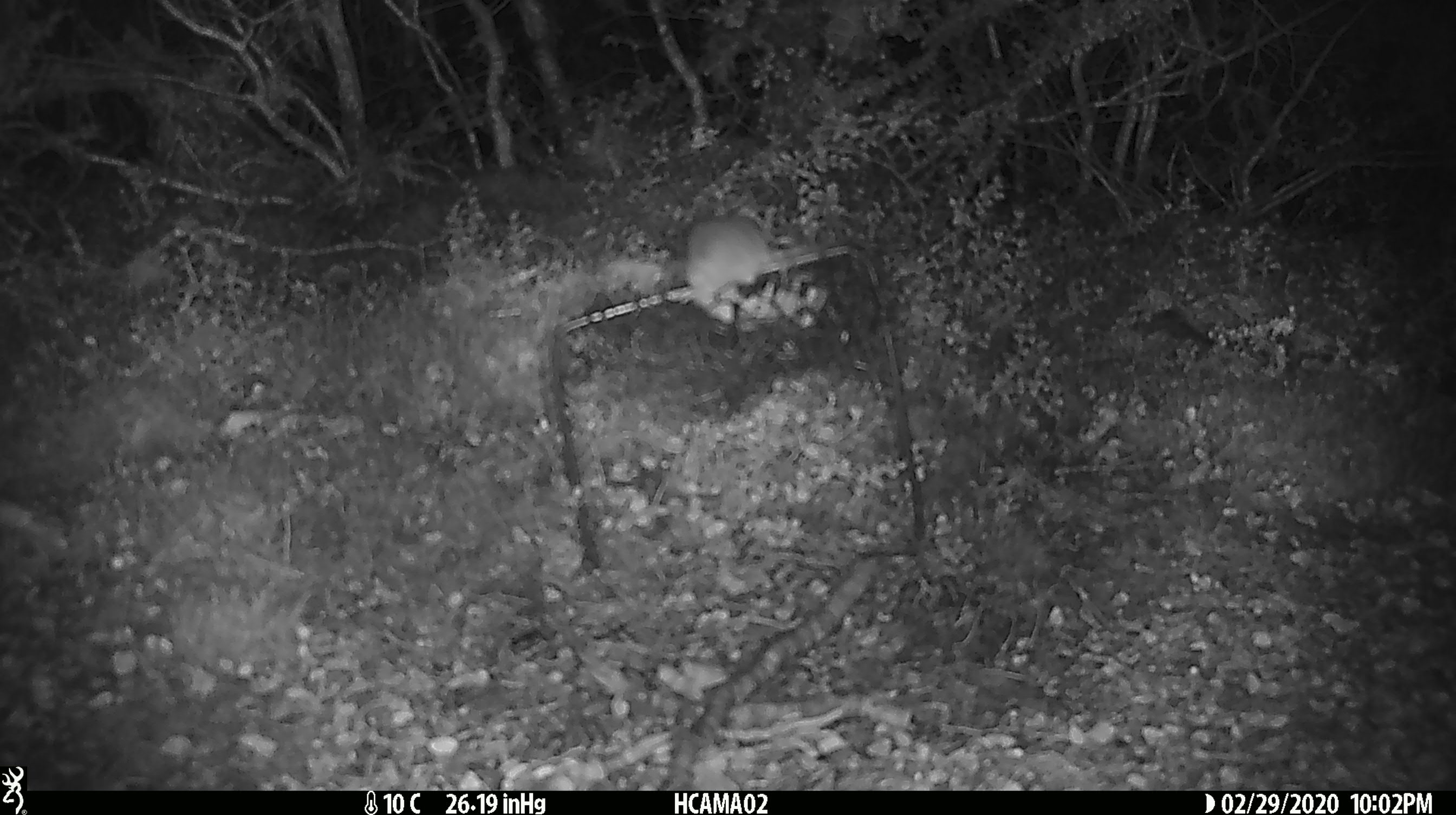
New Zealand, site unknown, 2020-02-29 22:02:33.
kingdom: Animalia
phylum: Chordata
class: Mammalia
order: Rodentia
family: Muridae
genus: Mus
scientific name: Mus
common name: mouse